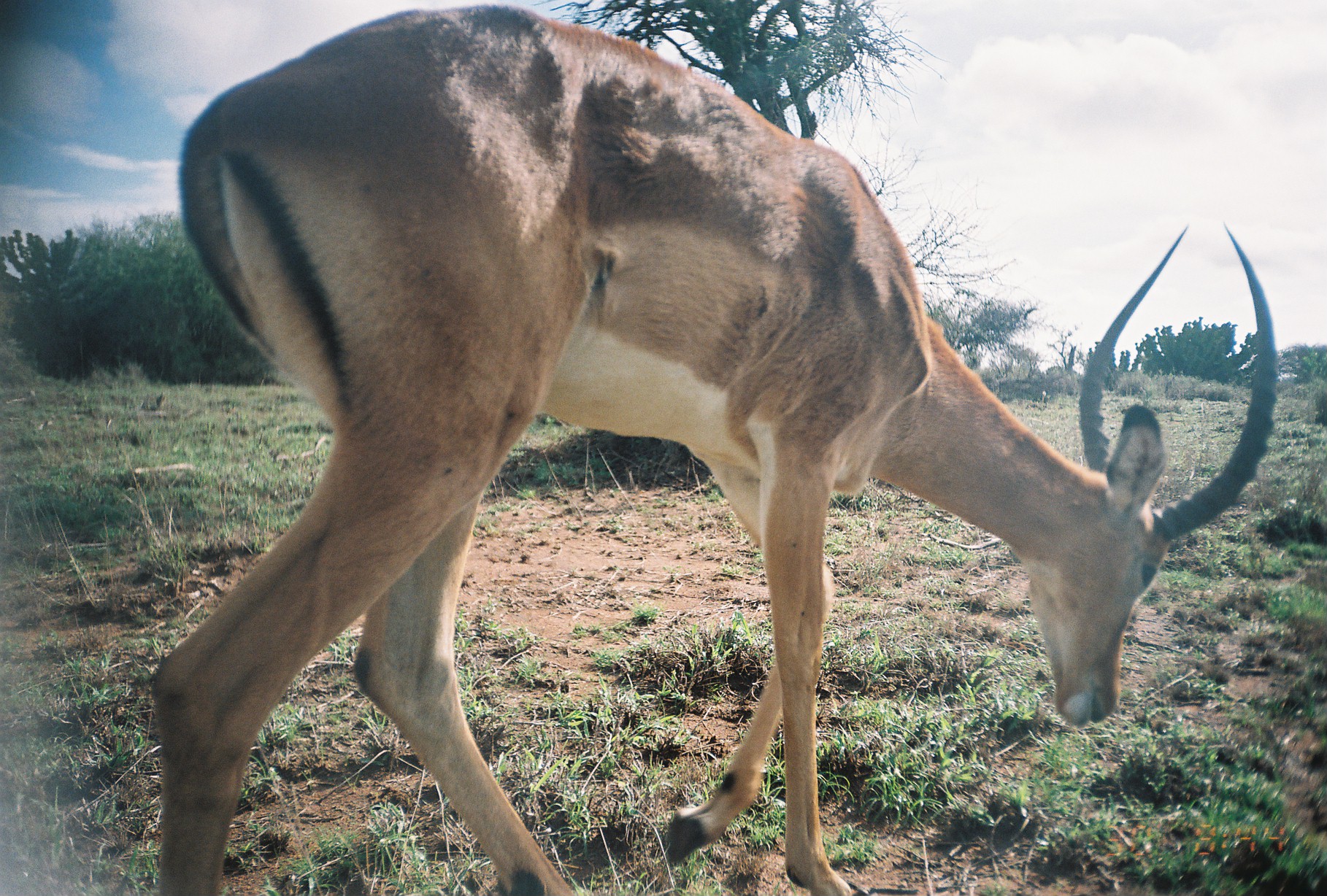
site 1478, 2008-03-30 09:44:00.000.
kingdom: Animalia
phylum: Chordata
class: Mammalia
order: Artiodactyla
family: Bovidae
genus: Aepyceros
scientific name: Aepyceros melampus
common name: impala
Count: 1.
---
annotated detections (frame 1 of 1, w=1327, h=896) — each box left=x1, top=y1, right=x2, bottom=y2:
aepyceros melampus: left=152, top=3, right=1277, bottom=896